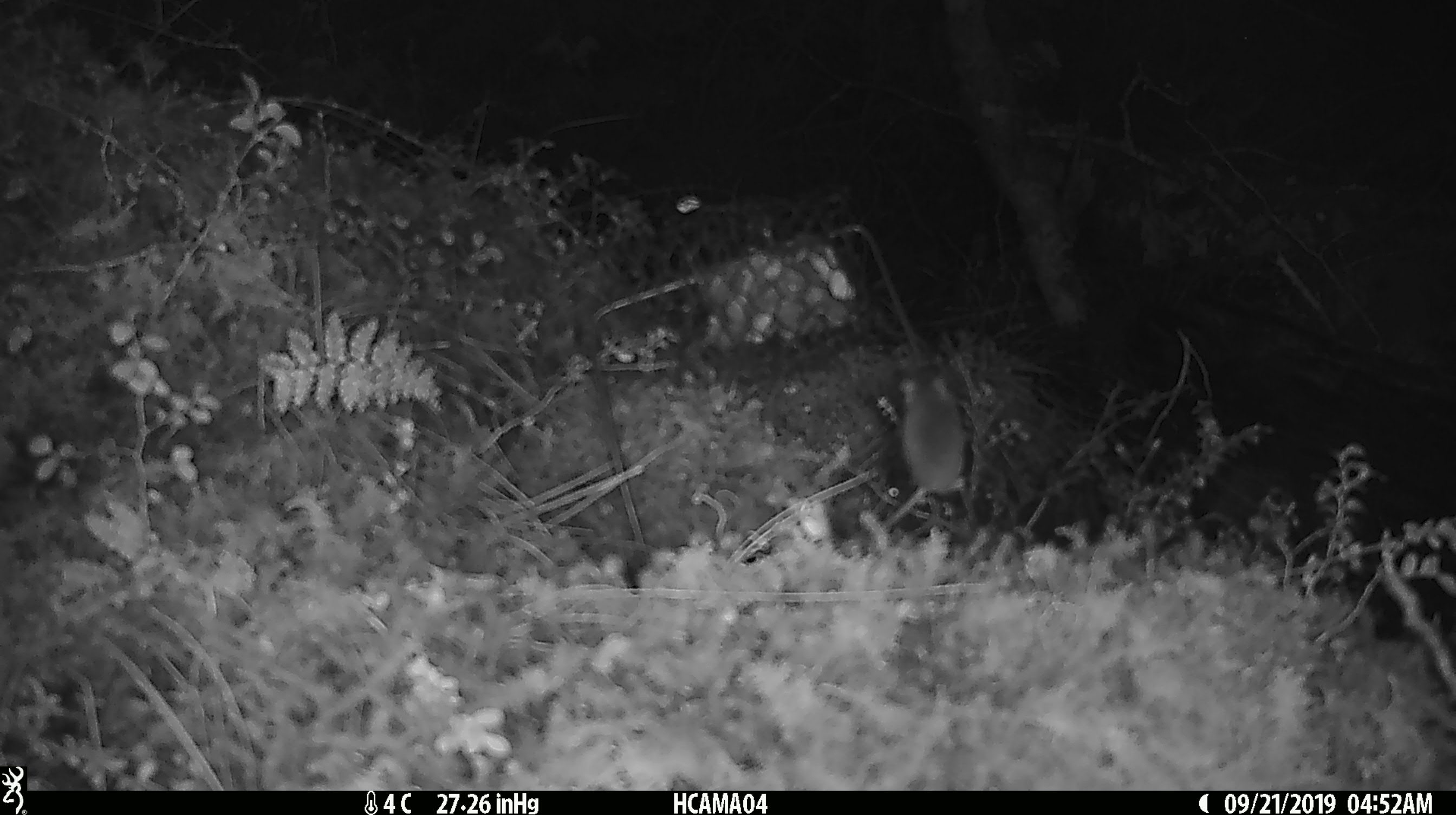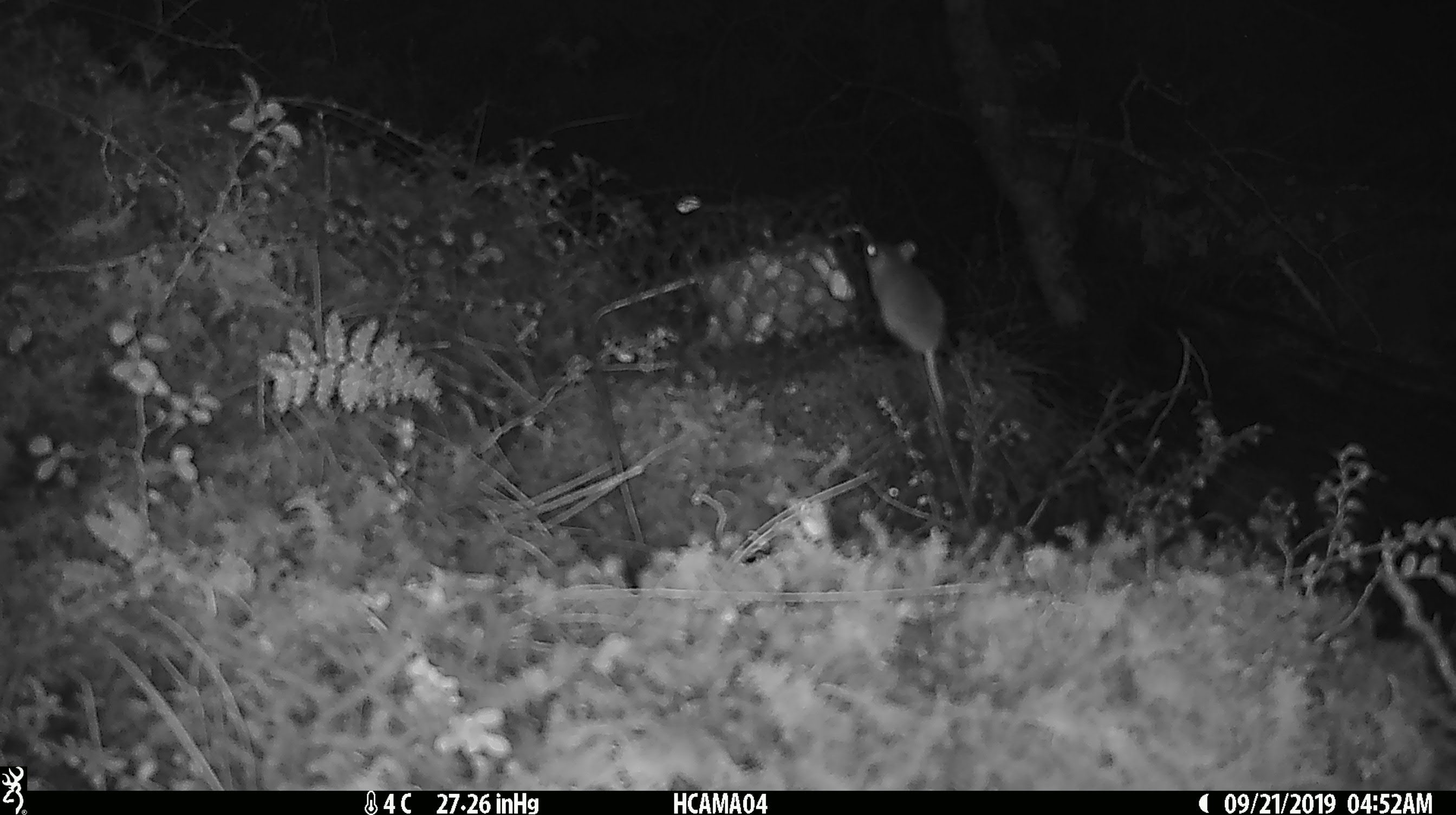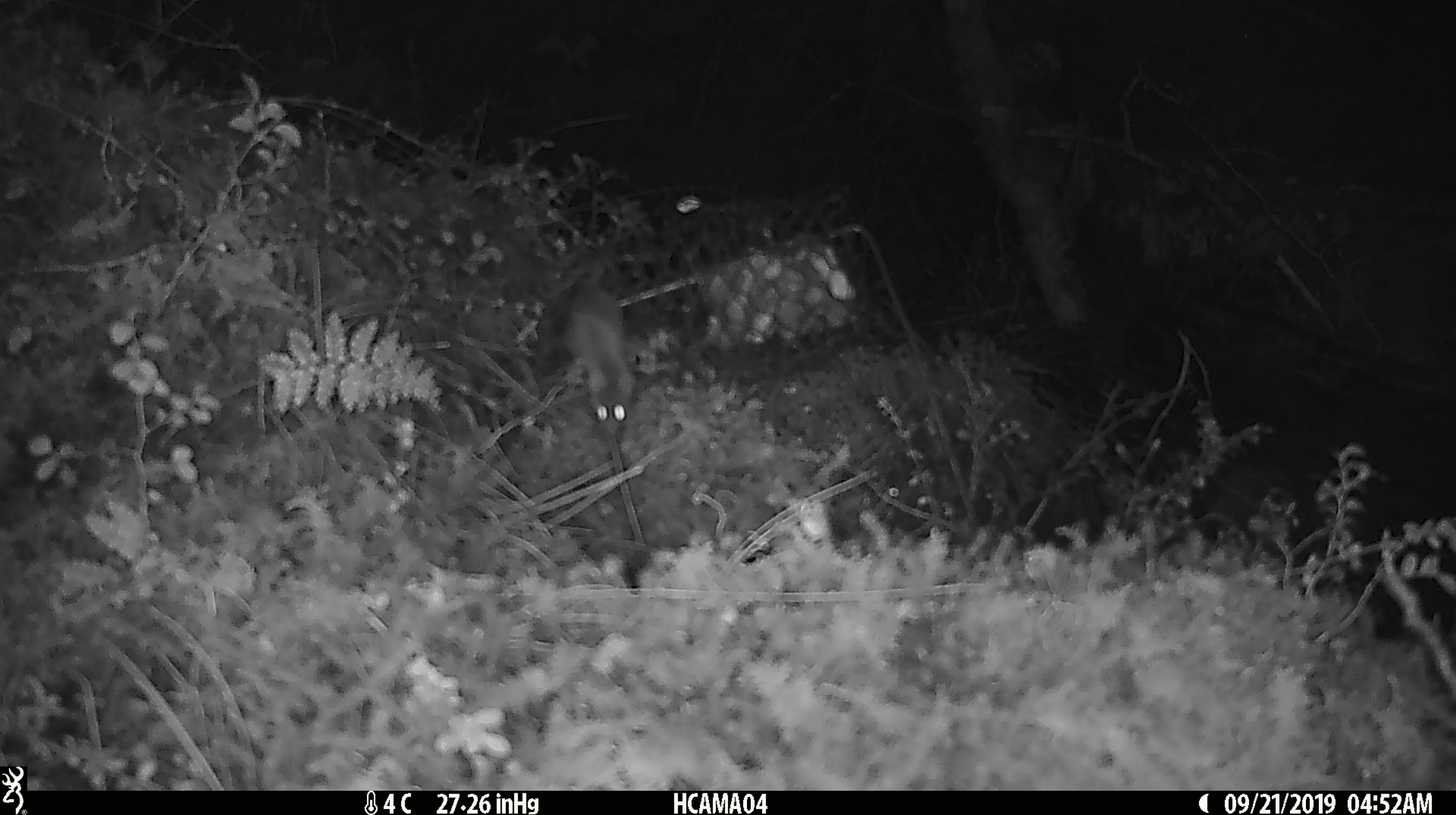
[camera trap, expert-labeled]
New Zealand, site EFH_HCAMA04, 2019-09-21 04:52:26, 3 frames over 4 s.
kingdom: Animalia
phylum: Chordata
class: Mammalia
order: Rodentia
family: Muridae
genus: Mus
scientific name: Mus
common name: mouse